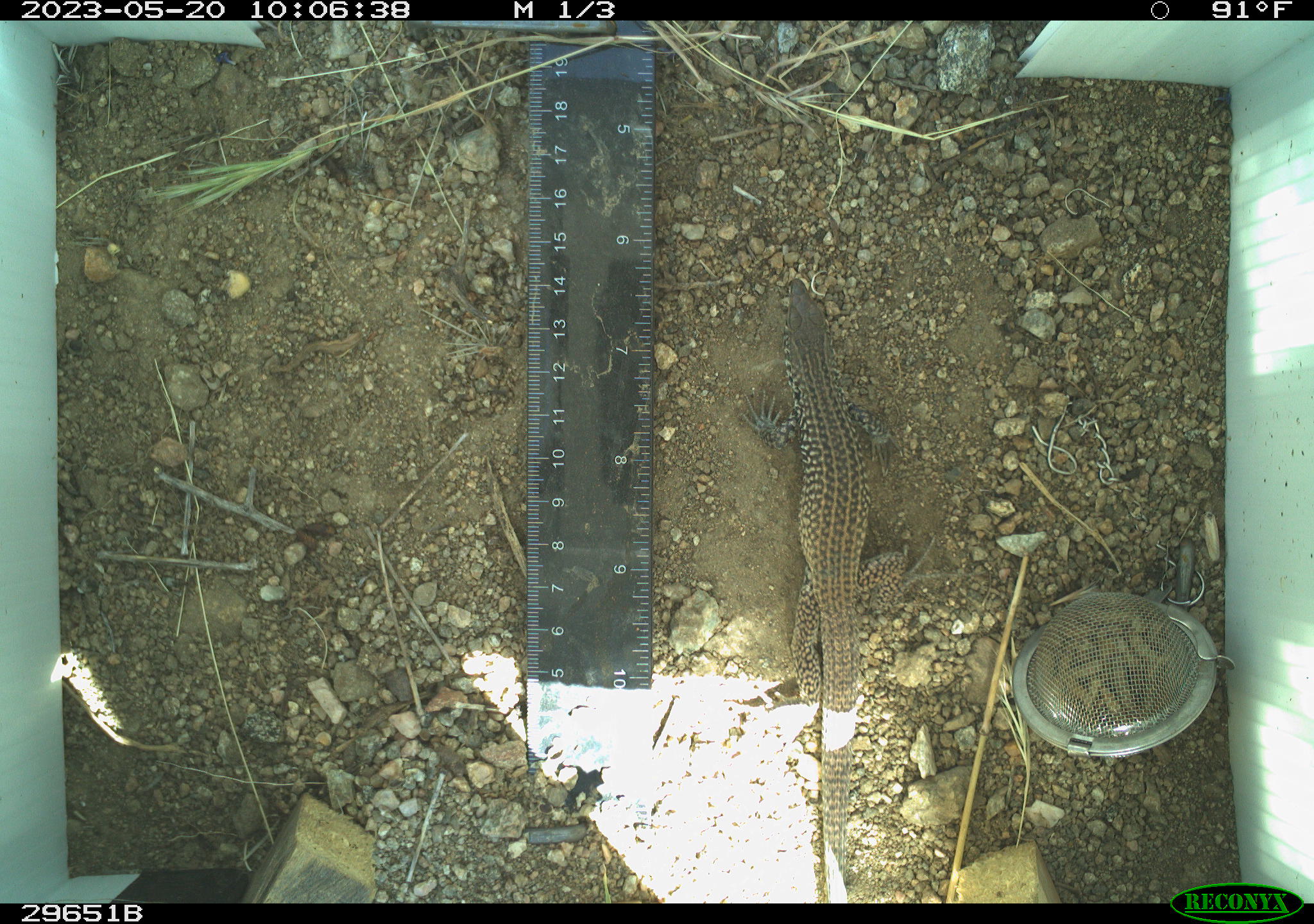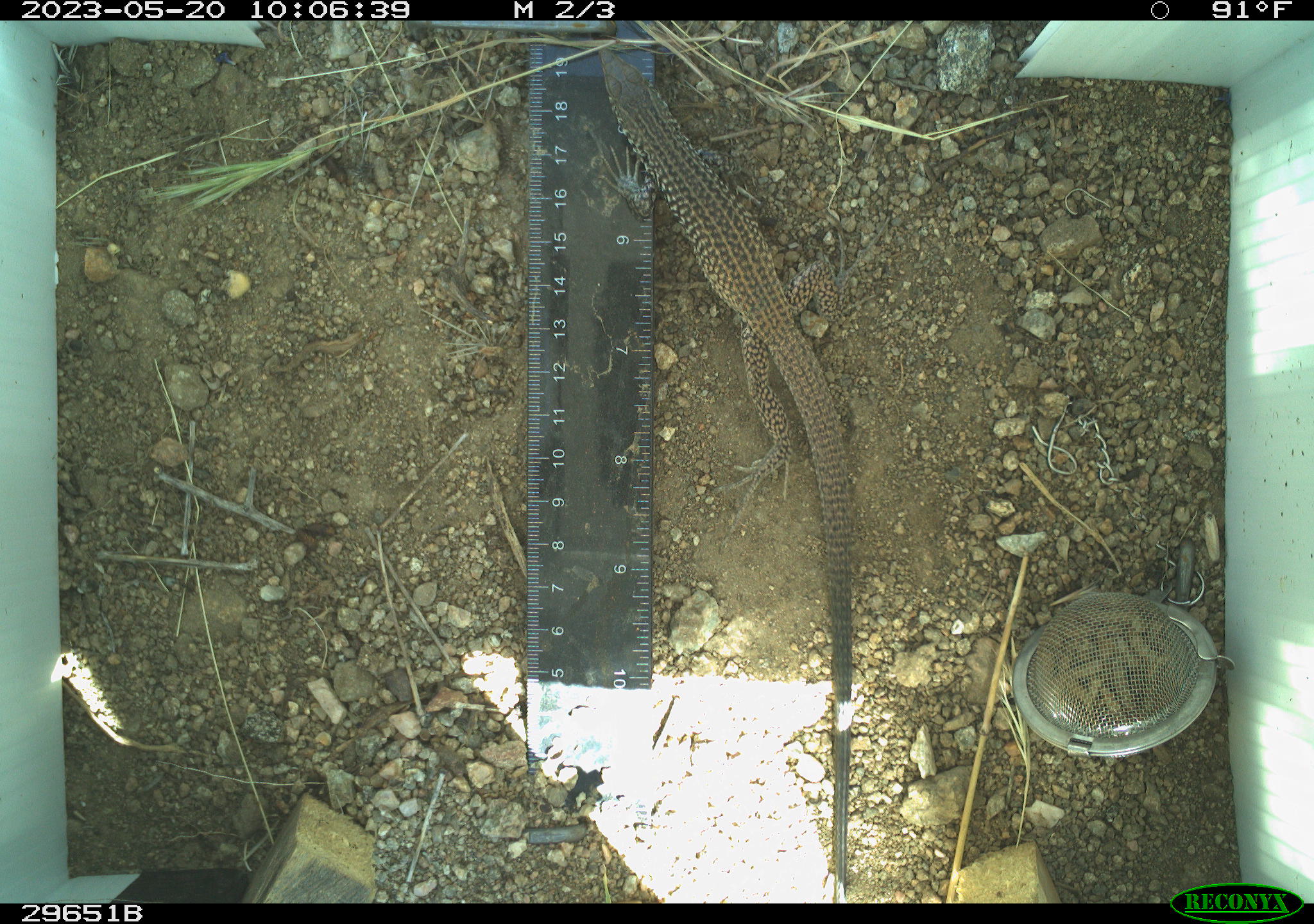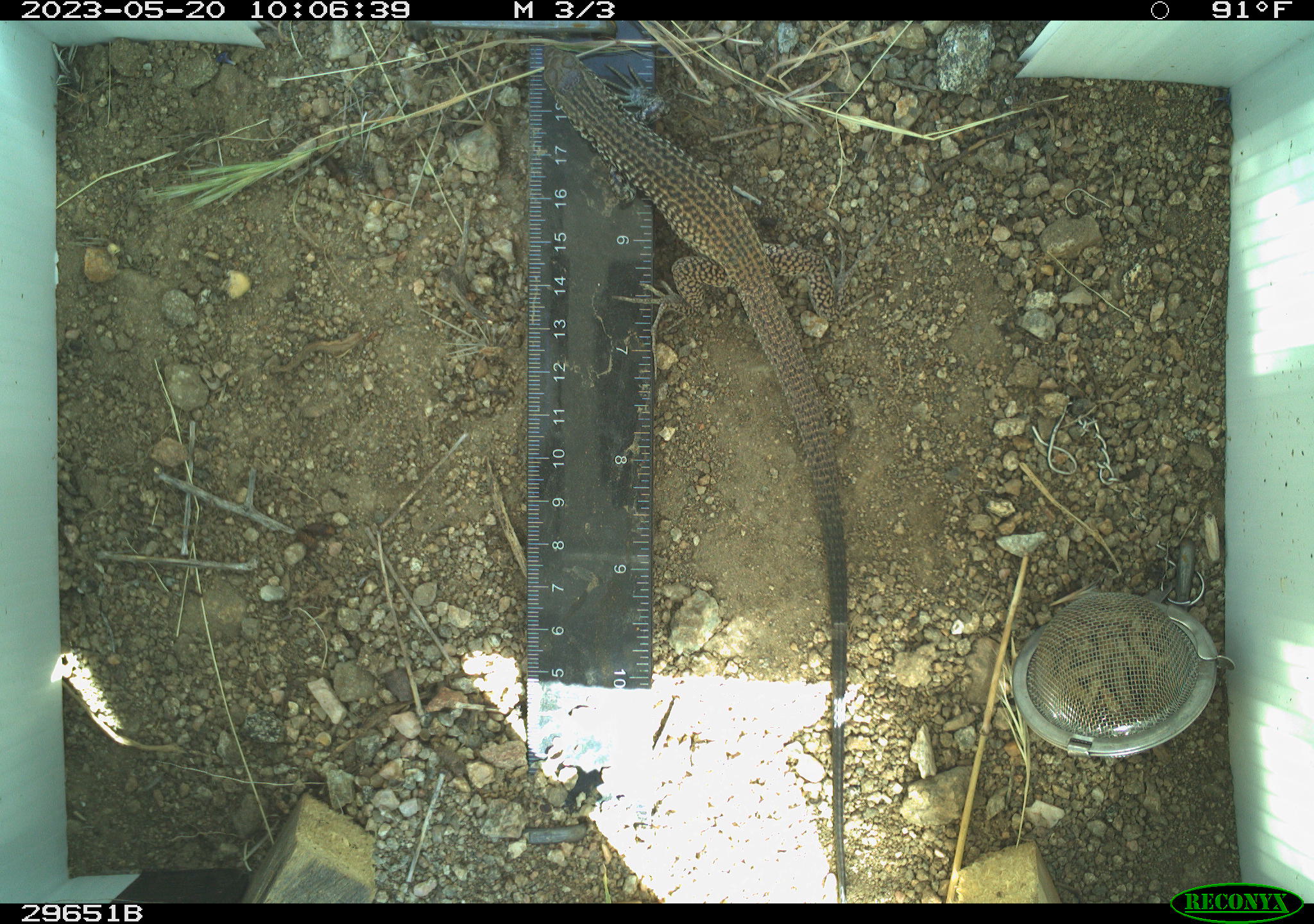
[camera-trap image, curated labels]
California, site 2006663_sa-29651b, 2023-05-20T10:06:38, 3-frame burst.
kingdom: Animalia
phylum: Chordata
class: Reptilia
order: Squamata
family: Teiidae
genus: Aspidoscelis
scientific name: Aspidoscelis tigris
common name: western whiptail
Western whiptail (Aspidoscelis tigris).